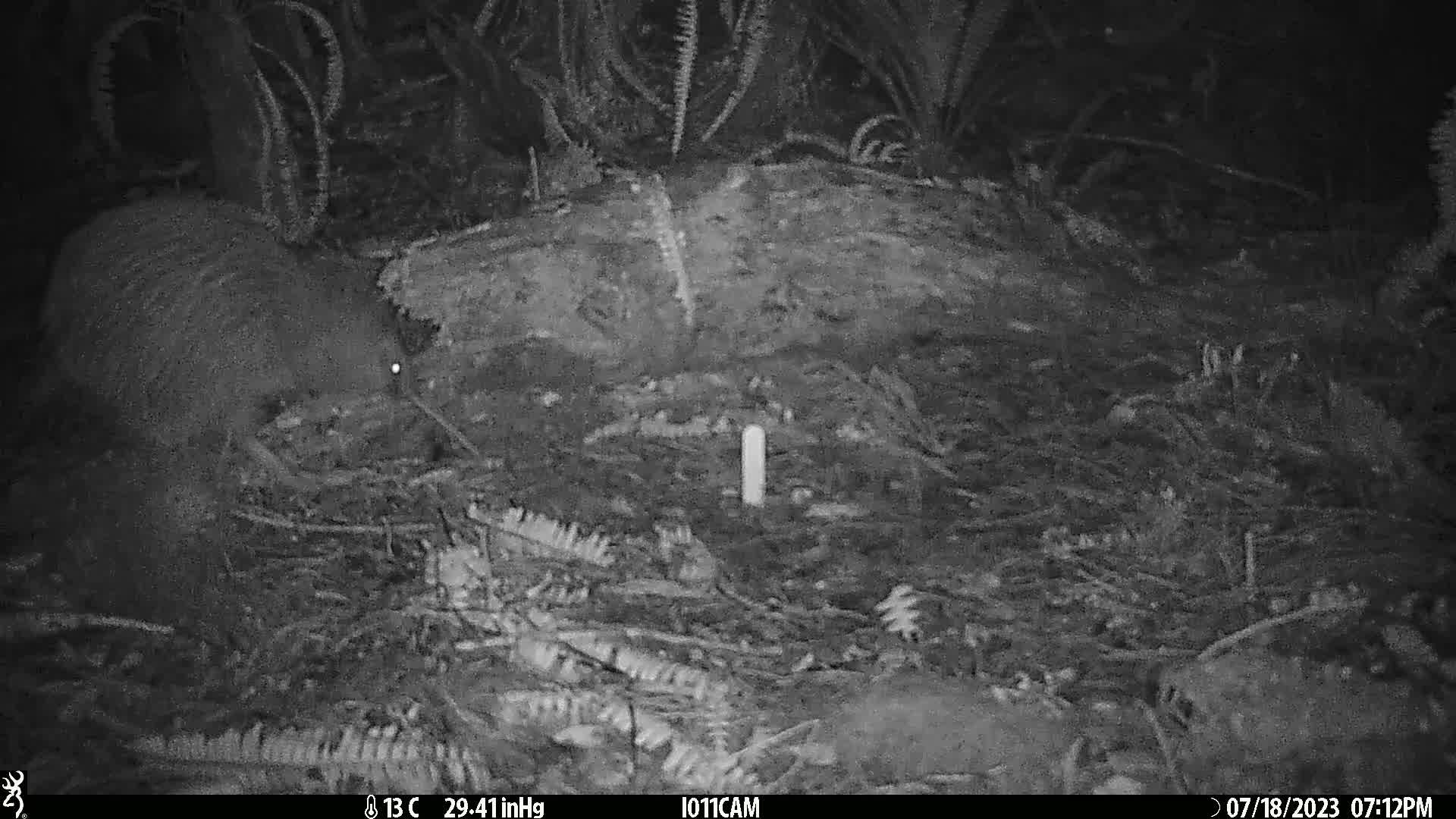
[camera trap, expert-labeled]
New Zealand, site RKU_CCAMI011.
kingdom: Animalia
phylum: Chordata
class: Aves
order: Apterygiformes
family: Apterygidae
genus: Apteryx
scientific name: Apteryx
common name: kiwi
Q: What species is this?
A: Kiwi (Apteryx).